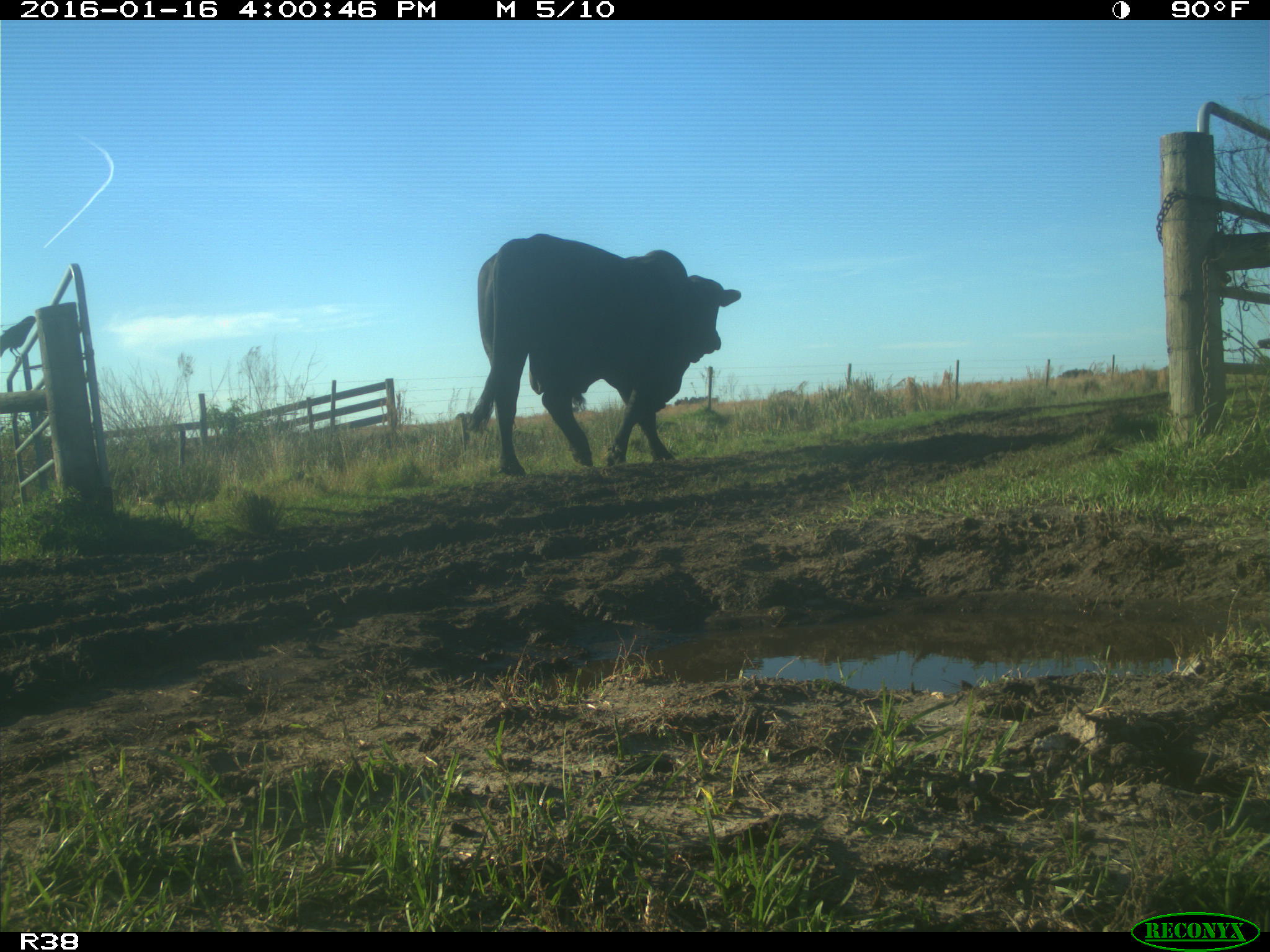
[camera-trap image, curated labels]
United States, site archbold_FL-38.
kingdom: Animalia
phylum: Chordata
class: Mammalia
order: Artiodactyla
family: Bovidae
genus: Bos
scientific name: Bos taurus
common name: domestic cow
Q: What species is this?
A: Bos taurus (domestic cow).